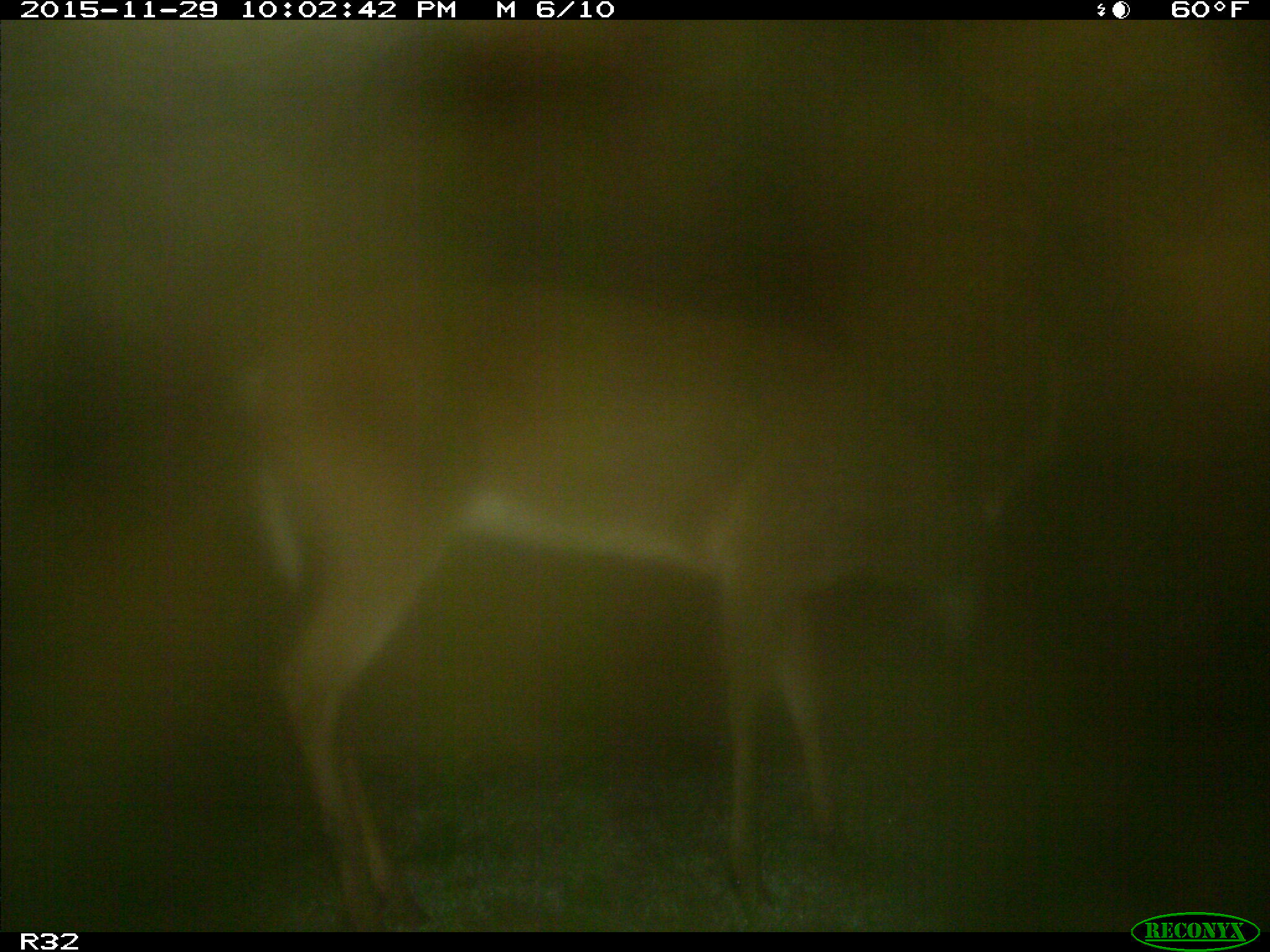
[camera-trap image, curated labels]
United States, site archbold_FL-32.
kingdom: Animalia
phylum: Chordata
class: Mammalia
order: Artiodactyla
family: Cervidae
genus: Odocoileus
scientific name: Odocoileus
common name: deer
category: unidentified deer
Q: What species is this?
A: Unidentified deer (deer) (Odocoileus).